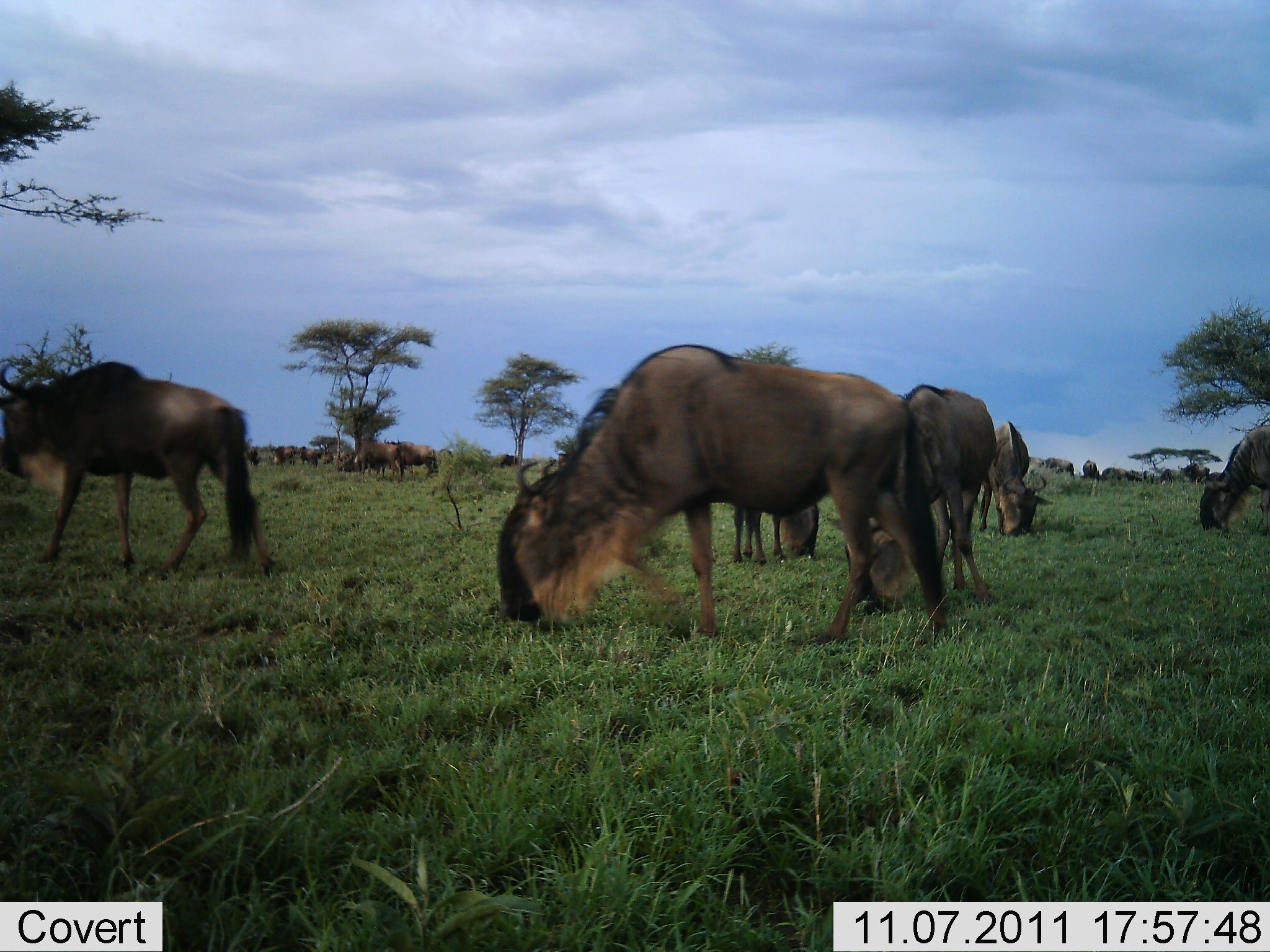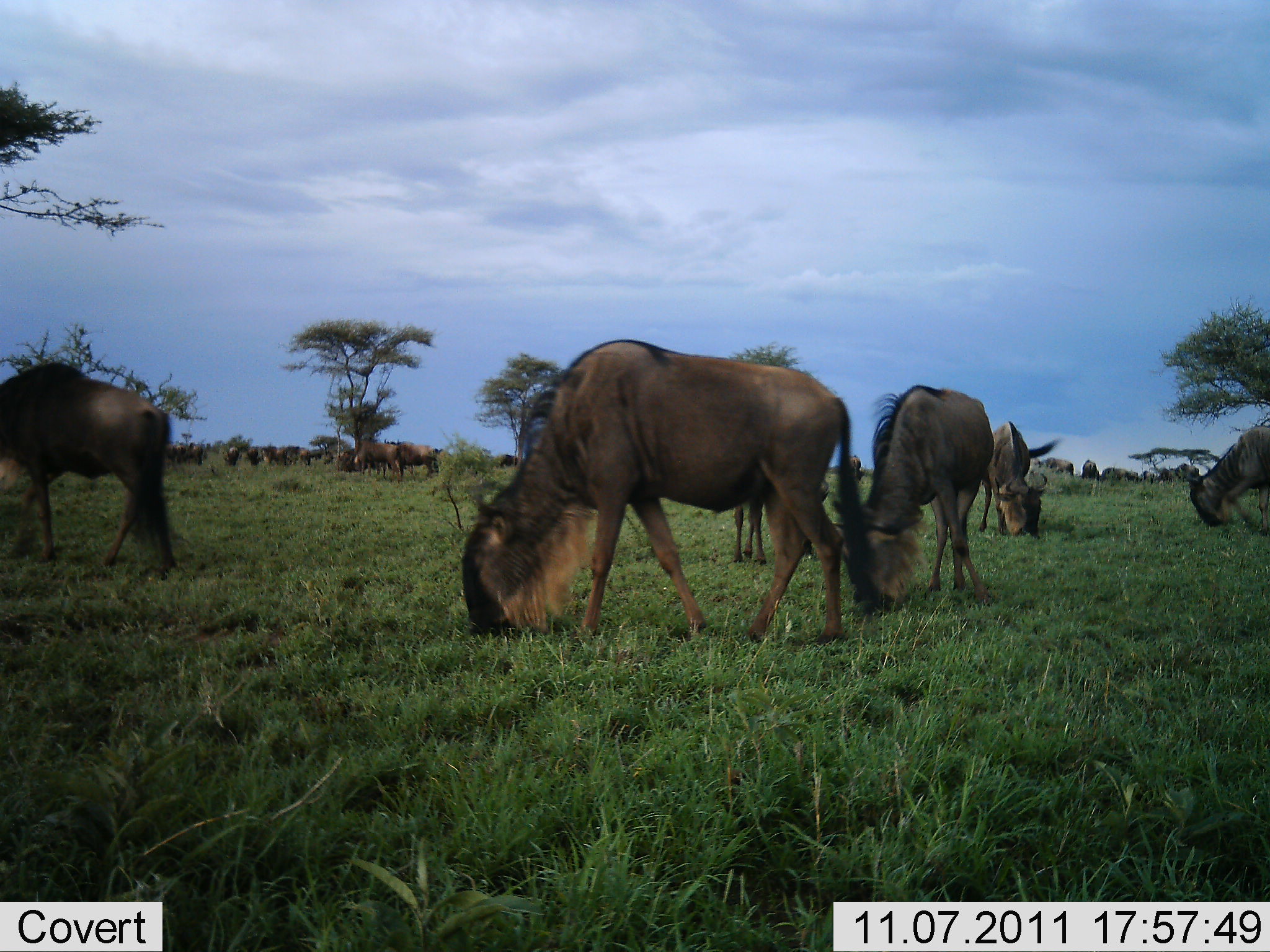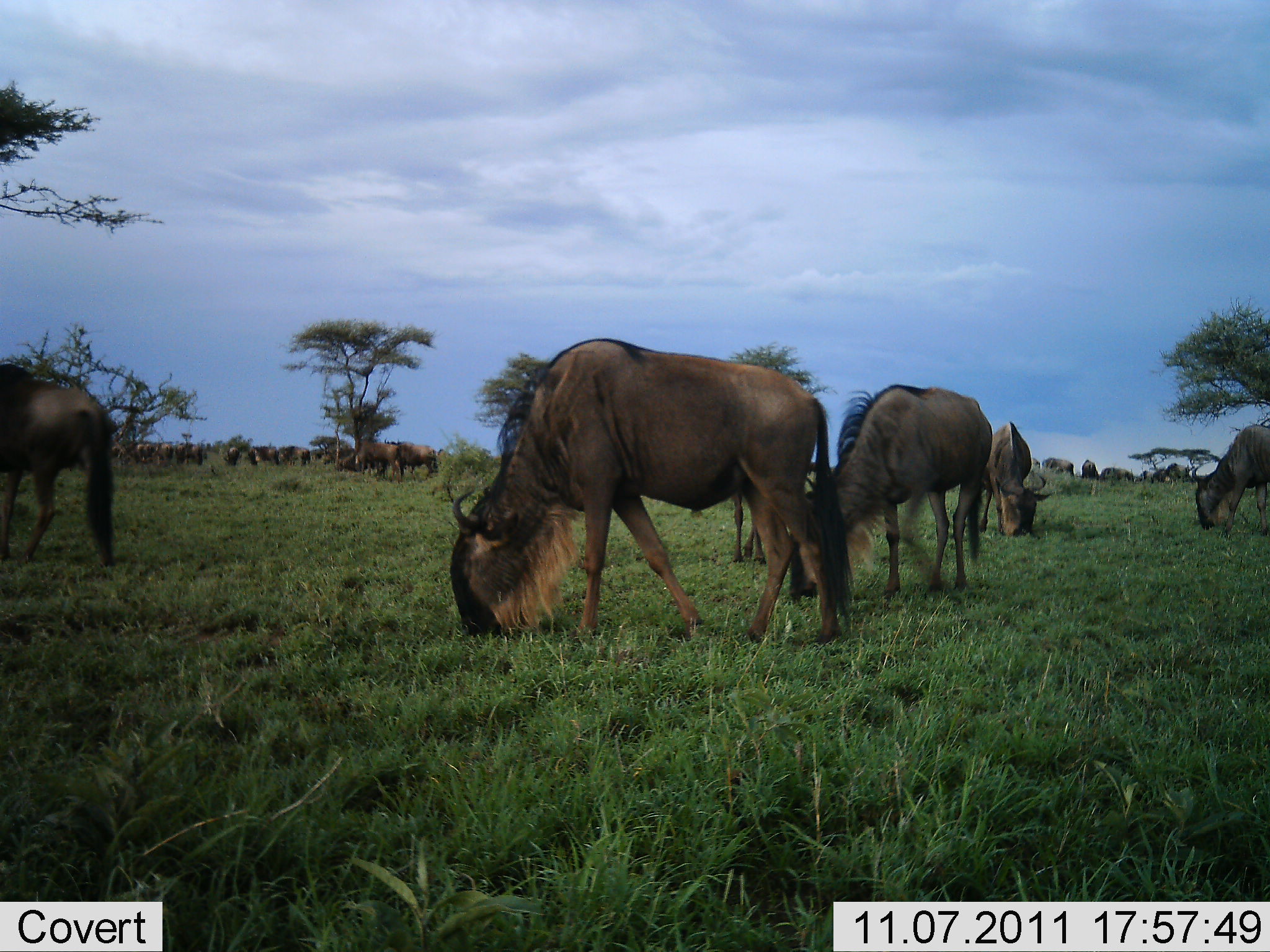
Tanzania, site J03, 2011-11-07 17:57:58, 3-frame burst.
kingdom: Animalia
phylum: Chordata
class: Mammalia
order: Artiodactyla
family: Bovidae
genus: Connochaetes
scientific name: Connochaetes taurinus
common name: blue wildebeest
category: wildebeest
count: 11-50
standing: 42%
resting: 0%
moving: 42%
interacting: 8%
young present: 0%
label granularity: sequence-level